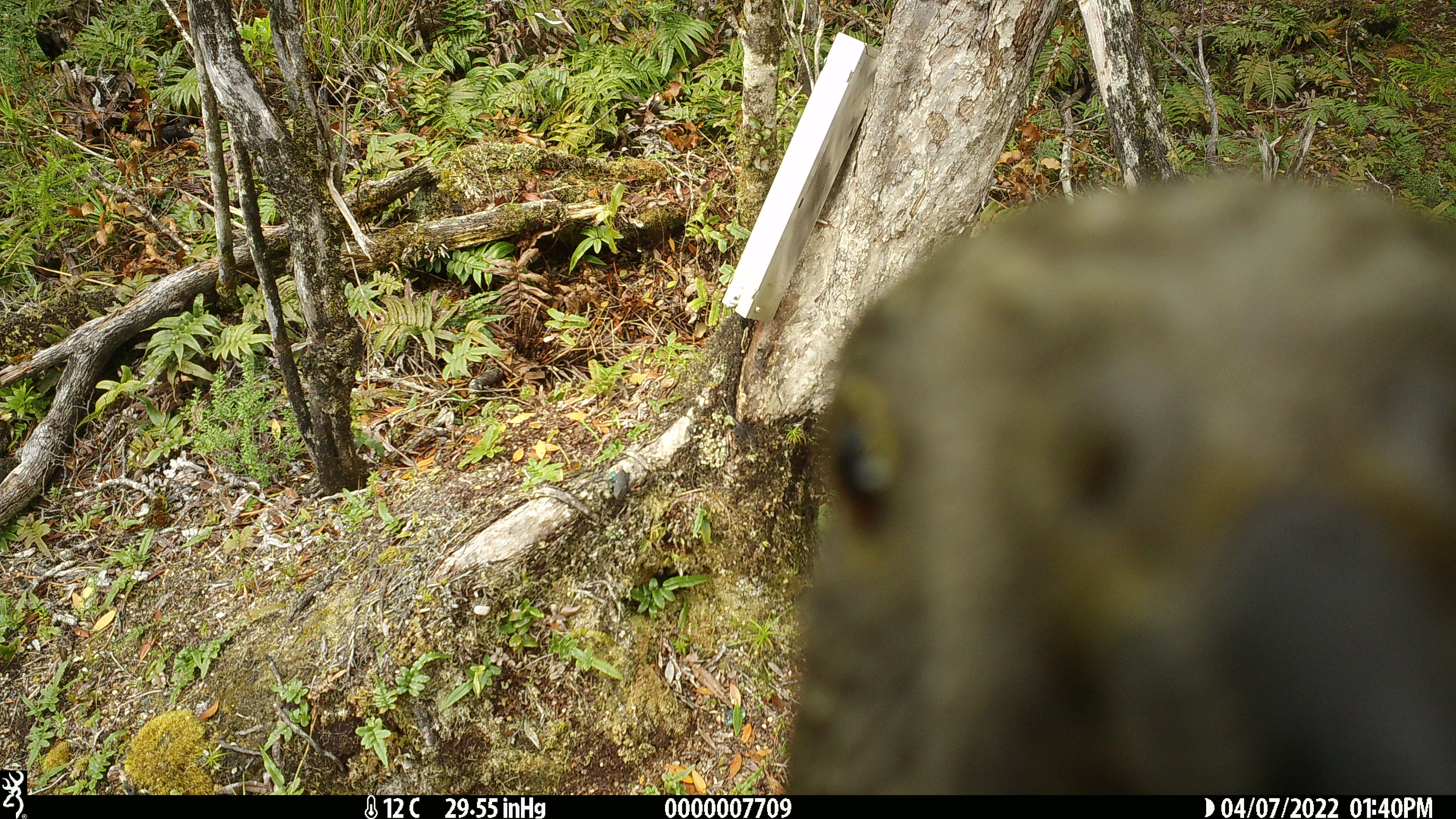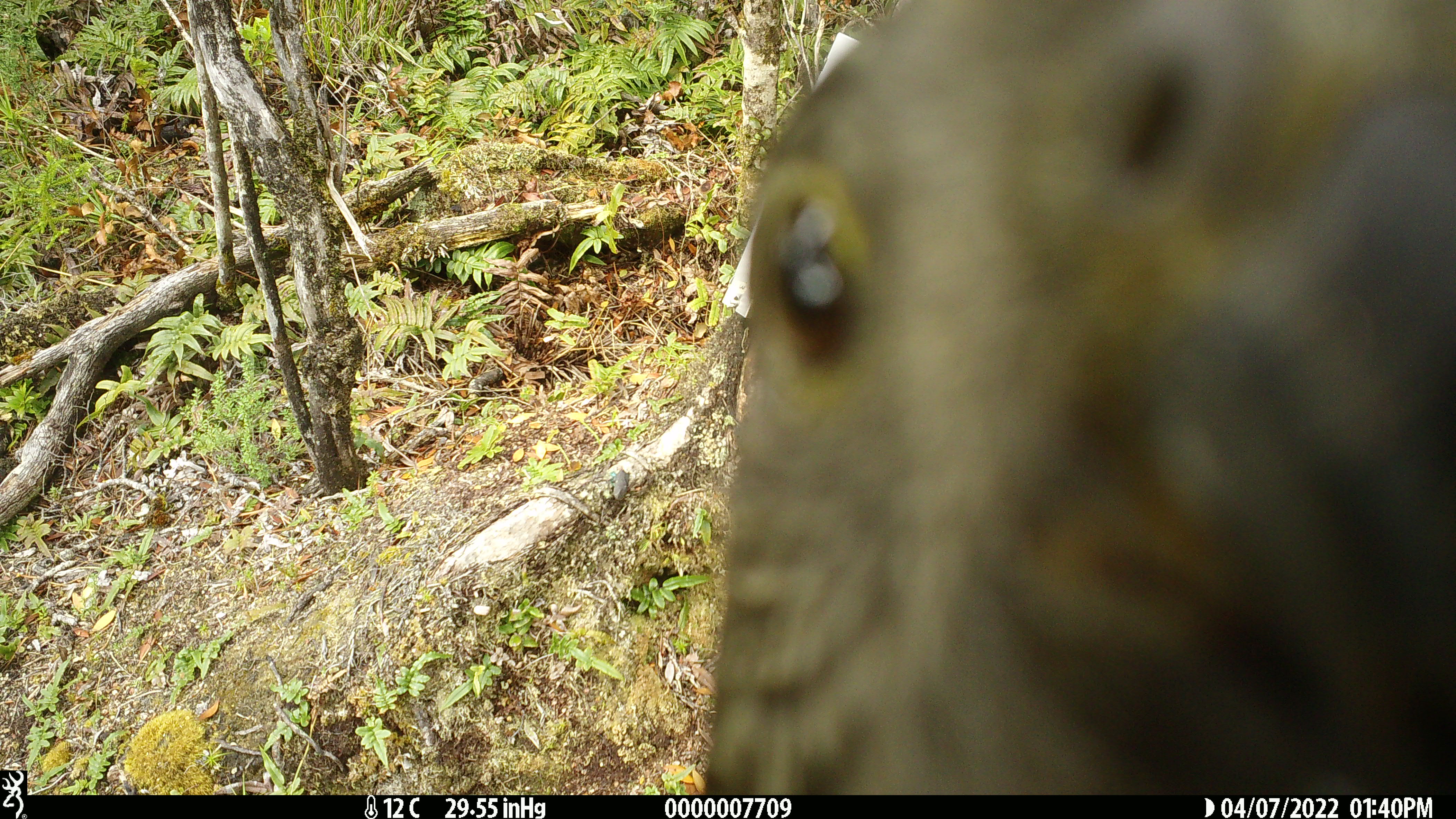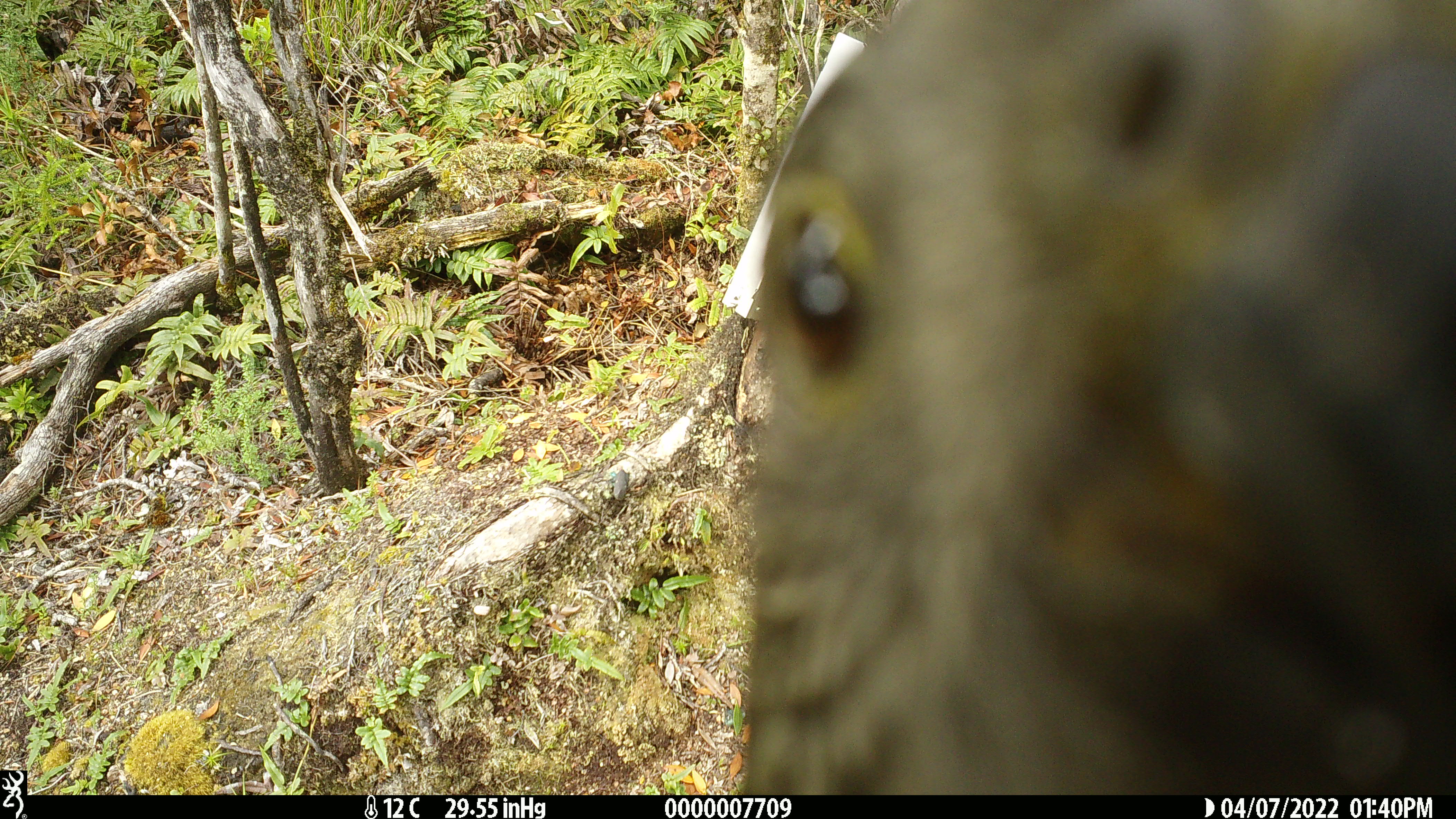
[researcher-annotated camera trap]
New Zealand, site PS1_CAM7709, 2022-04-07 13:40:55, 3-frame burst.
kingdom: Animalia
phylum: Chordata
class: Aves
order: Psittaciformes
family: Strigopidae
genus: Nestor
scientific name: Nestor notabilis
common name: kea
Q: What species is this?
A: Kea (Nestor notabilis).